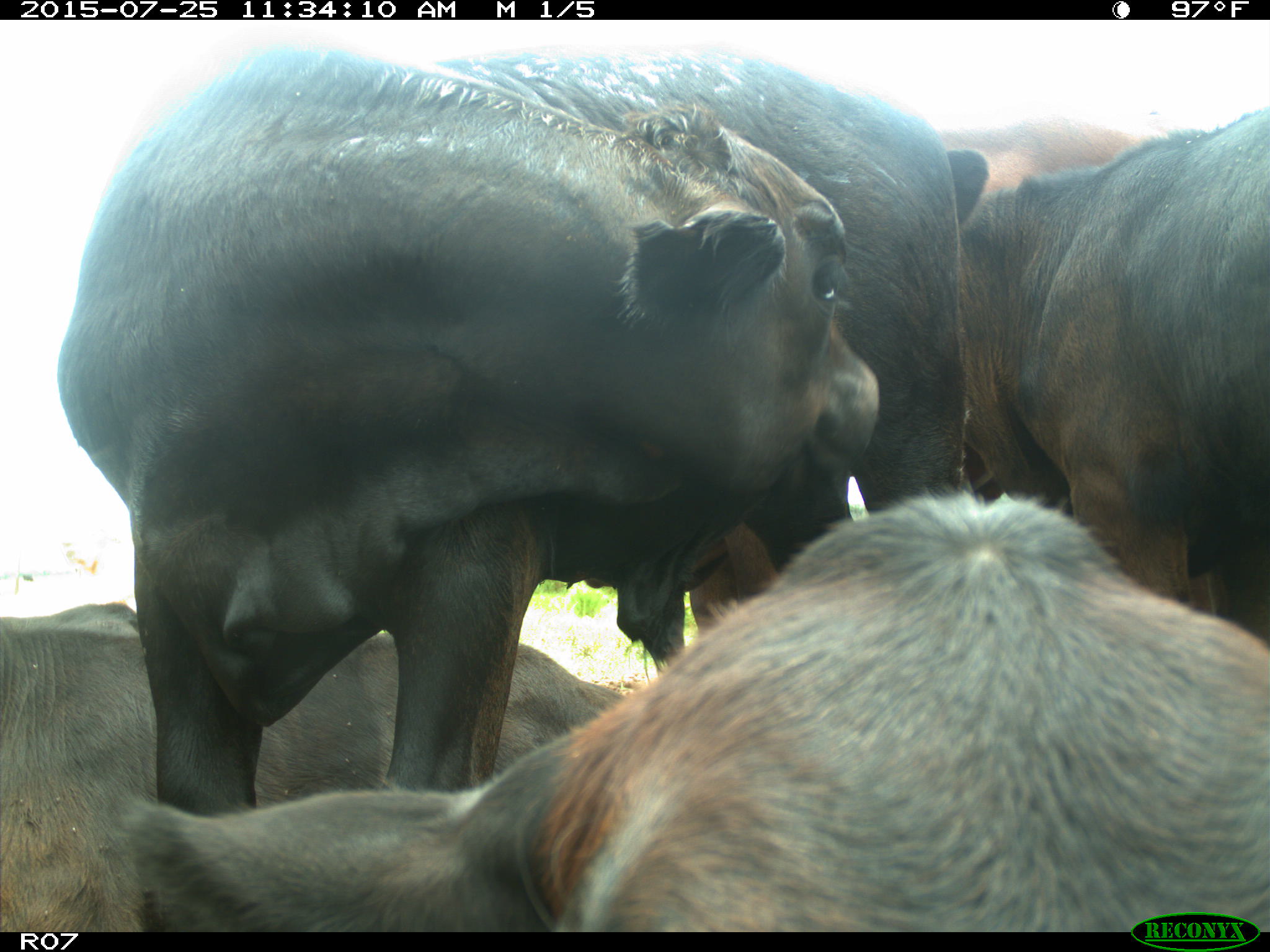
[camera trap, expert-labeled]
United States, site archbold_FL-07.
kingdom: Animalia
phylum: Chordata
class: Mammalia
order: Artiodactyla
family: Bovidae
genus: Bos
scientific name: Bos taurus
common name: domestic cow